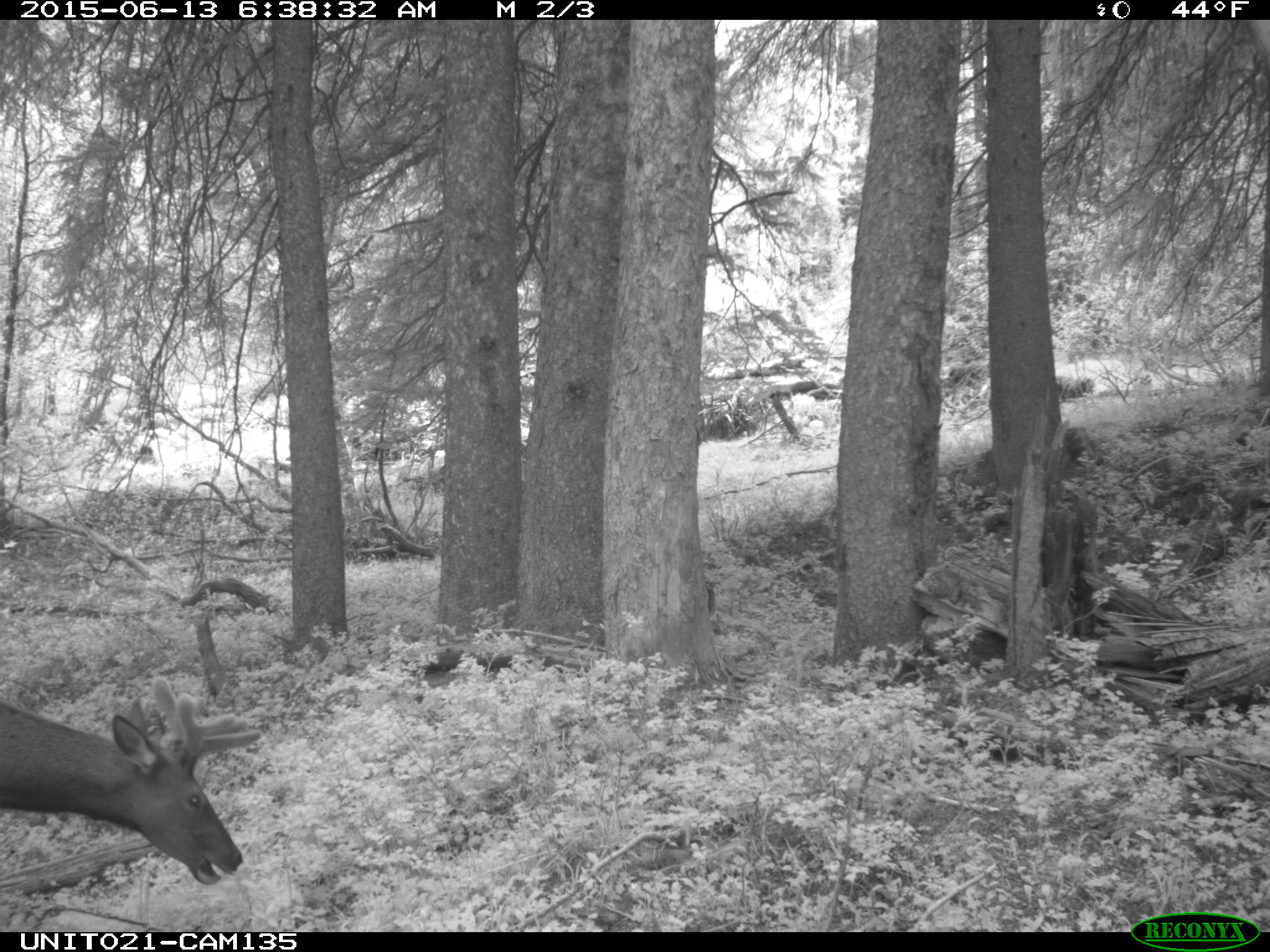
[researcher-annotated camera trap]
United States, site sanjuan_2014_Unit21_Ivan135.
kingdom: Animalia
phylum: Chordata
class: Mammalia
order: Artiodactyla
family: Cervidae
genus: Cervus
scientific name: Cervus elaphus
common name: red deer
Cervus elaphus (red deer).